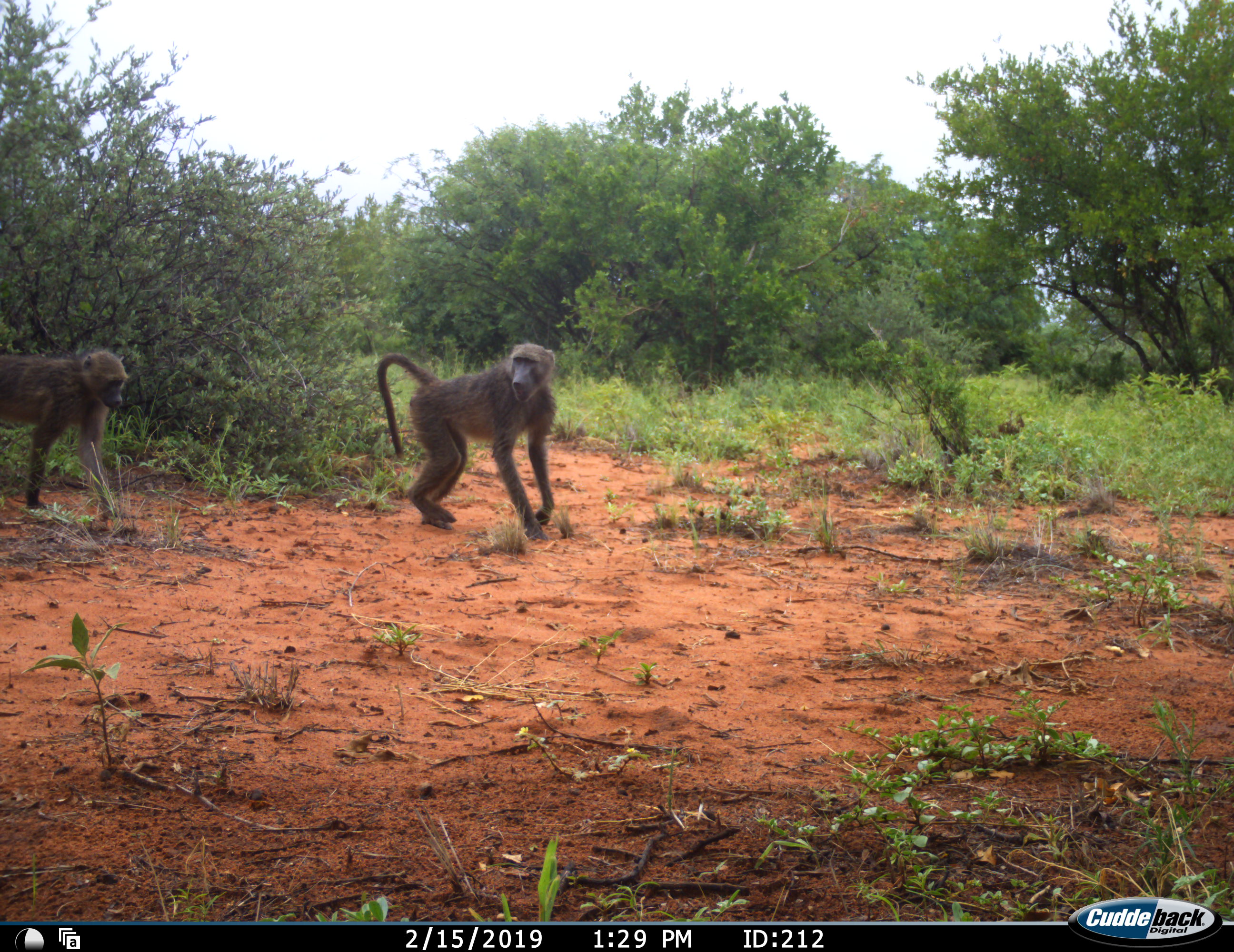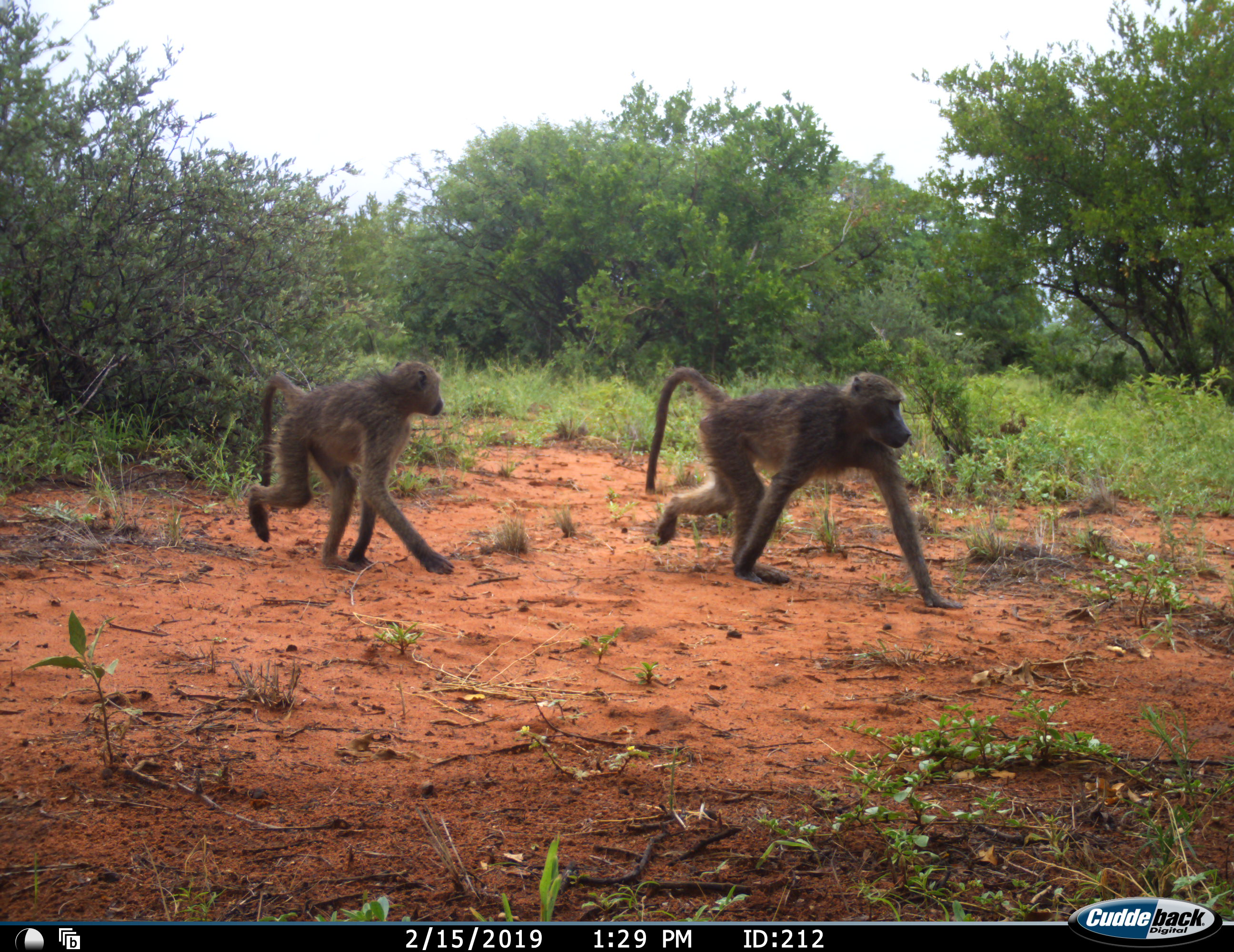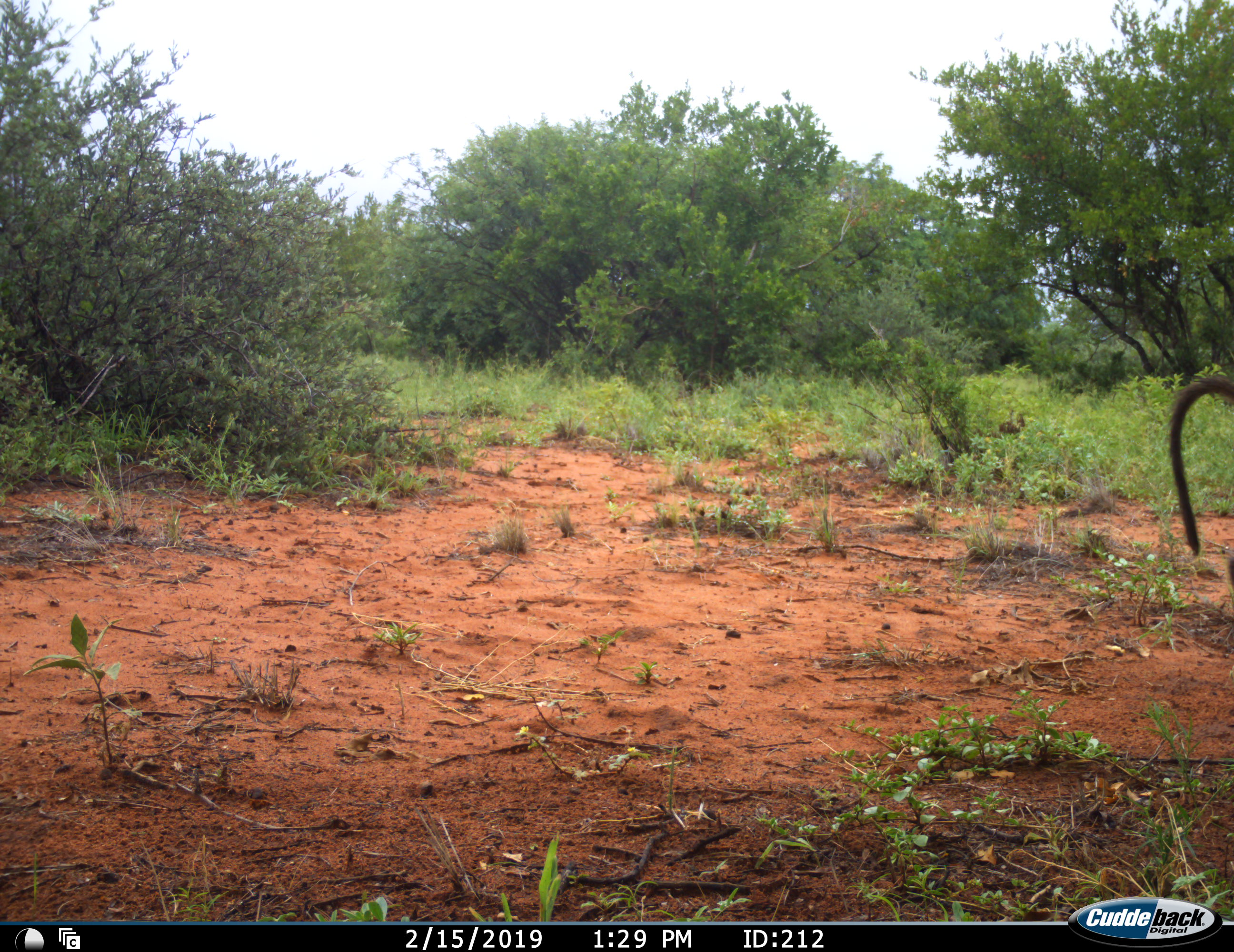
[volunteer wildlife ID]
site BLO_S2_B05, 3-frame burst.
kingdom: Animalia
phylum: Chordata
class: Mammalia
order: Primates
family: Cercopithecidae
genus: Papio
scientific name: Papio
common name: baboon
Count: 2.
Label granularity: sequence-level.